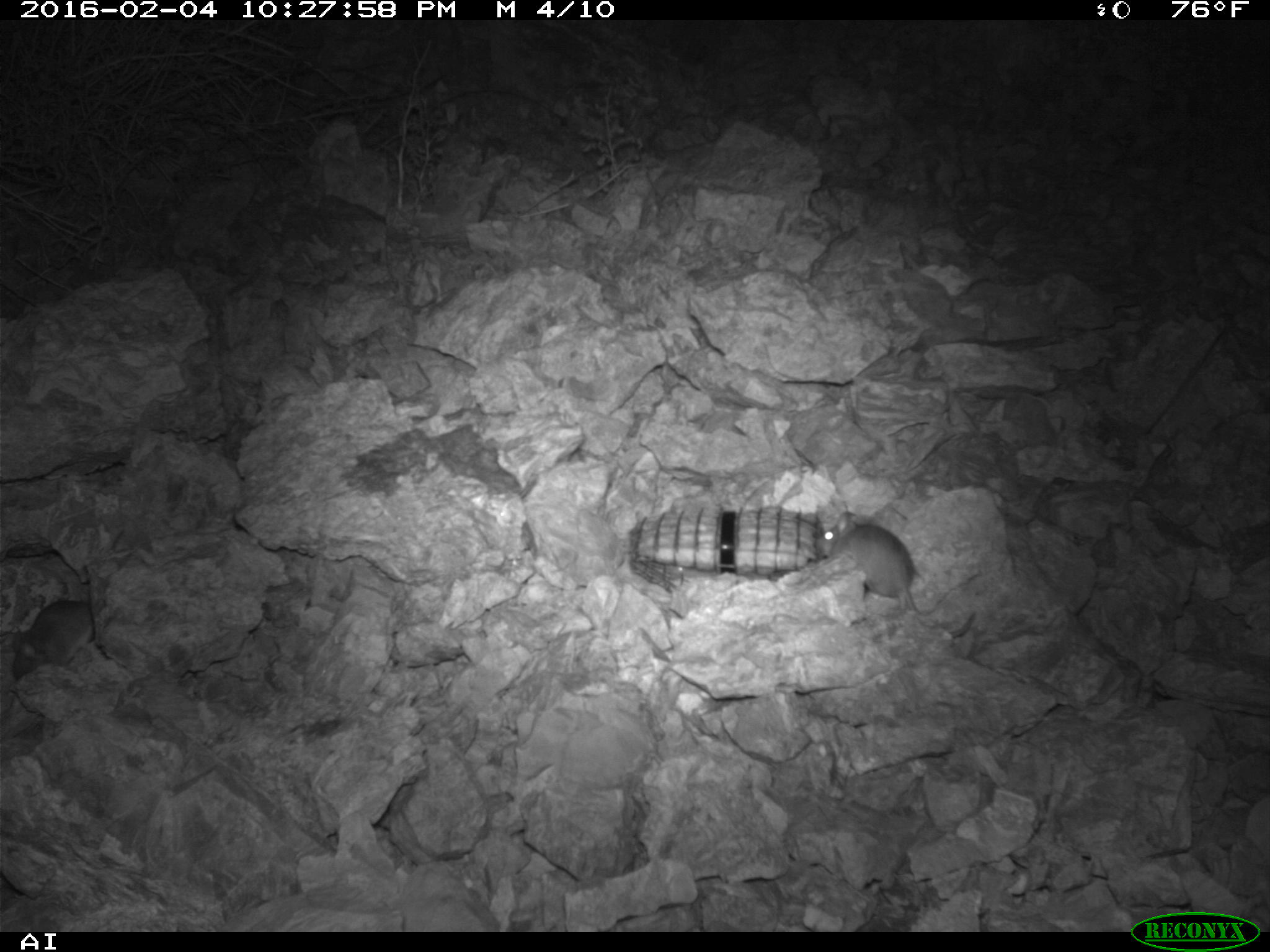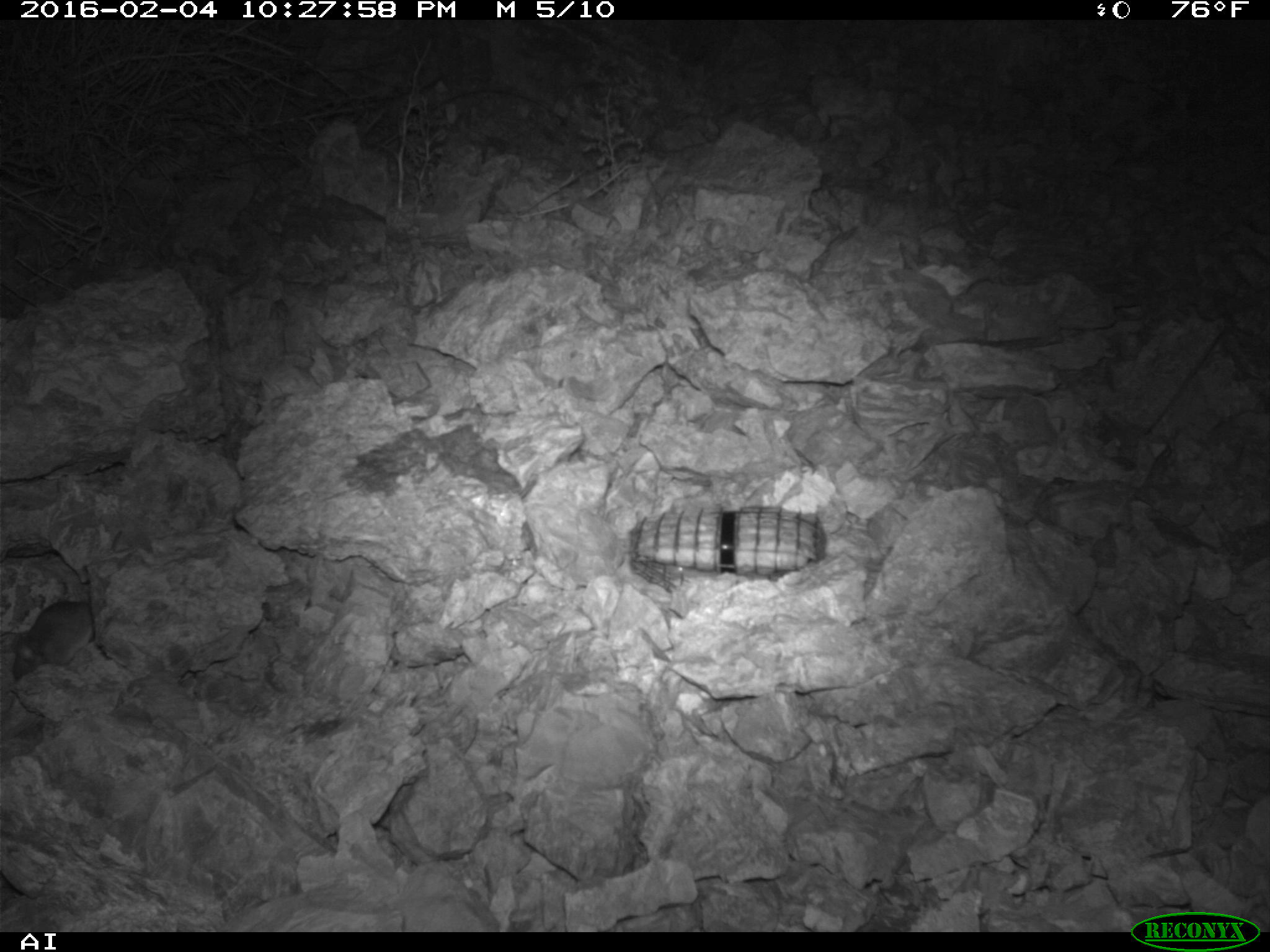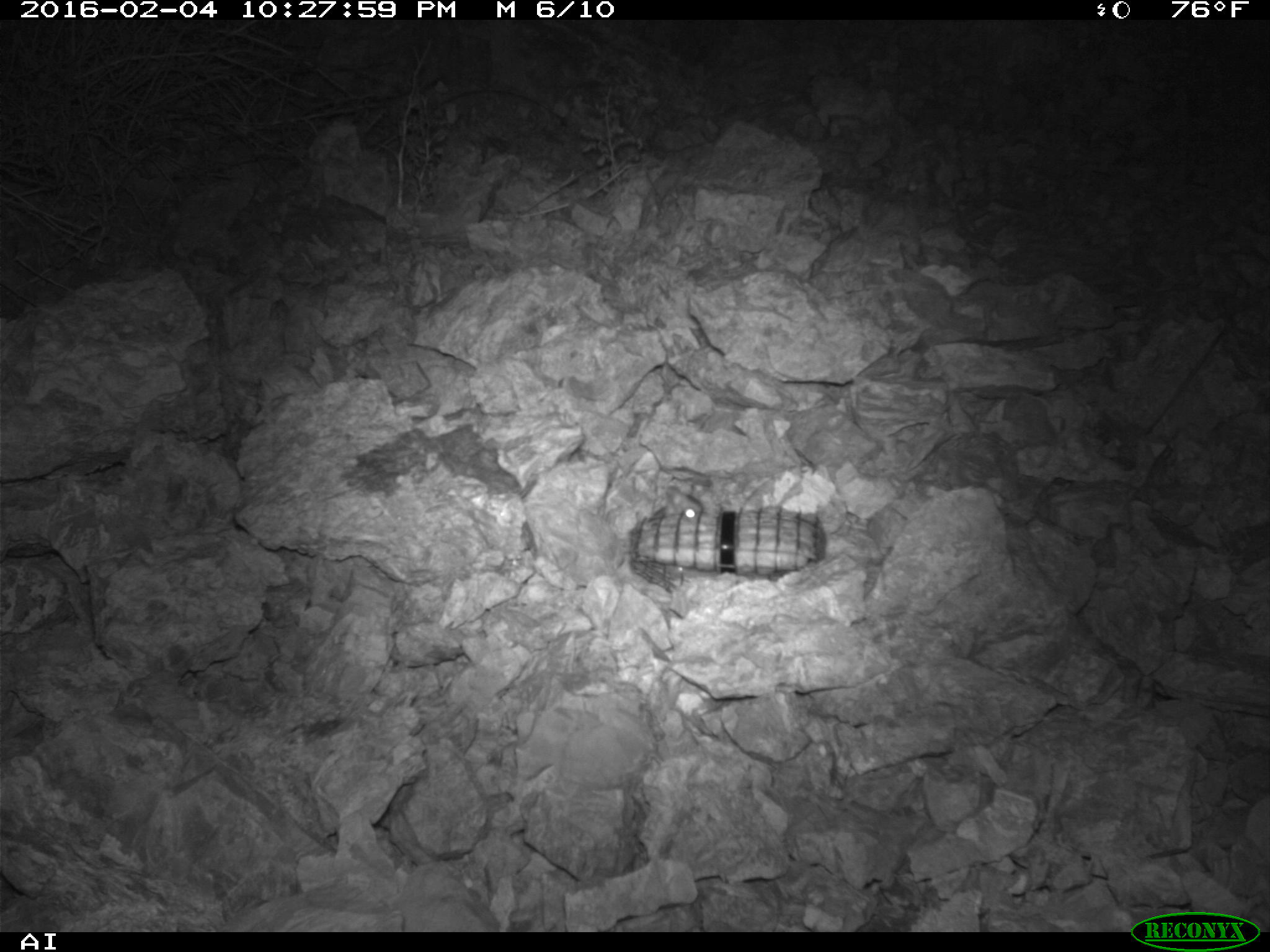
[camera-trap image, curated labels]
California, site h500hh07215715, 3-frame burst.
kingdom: Animalia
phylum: Chordata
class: Mammalia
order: Rodentia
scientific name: Rodentia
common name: rodent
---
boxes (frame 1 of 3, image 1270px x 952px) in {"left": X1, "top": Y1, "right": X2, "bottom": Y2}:
rodent: {"left": 814, "top": 510, "right": 974, "bottom": 639}; {"left": 10, "top": 599, "right": 95, "bottom": 681}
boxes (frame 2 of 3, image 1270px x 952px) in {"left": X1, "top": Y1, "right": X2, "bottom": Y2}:
rodent: {"left": 13, "top": 601, "right": 94, "bottom": 679}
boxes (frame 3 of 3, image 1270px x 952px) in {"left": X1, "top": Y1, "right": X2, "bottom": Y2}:
rodent: {"left": 662, "top": 485, "right": 701, "bottom": 519}